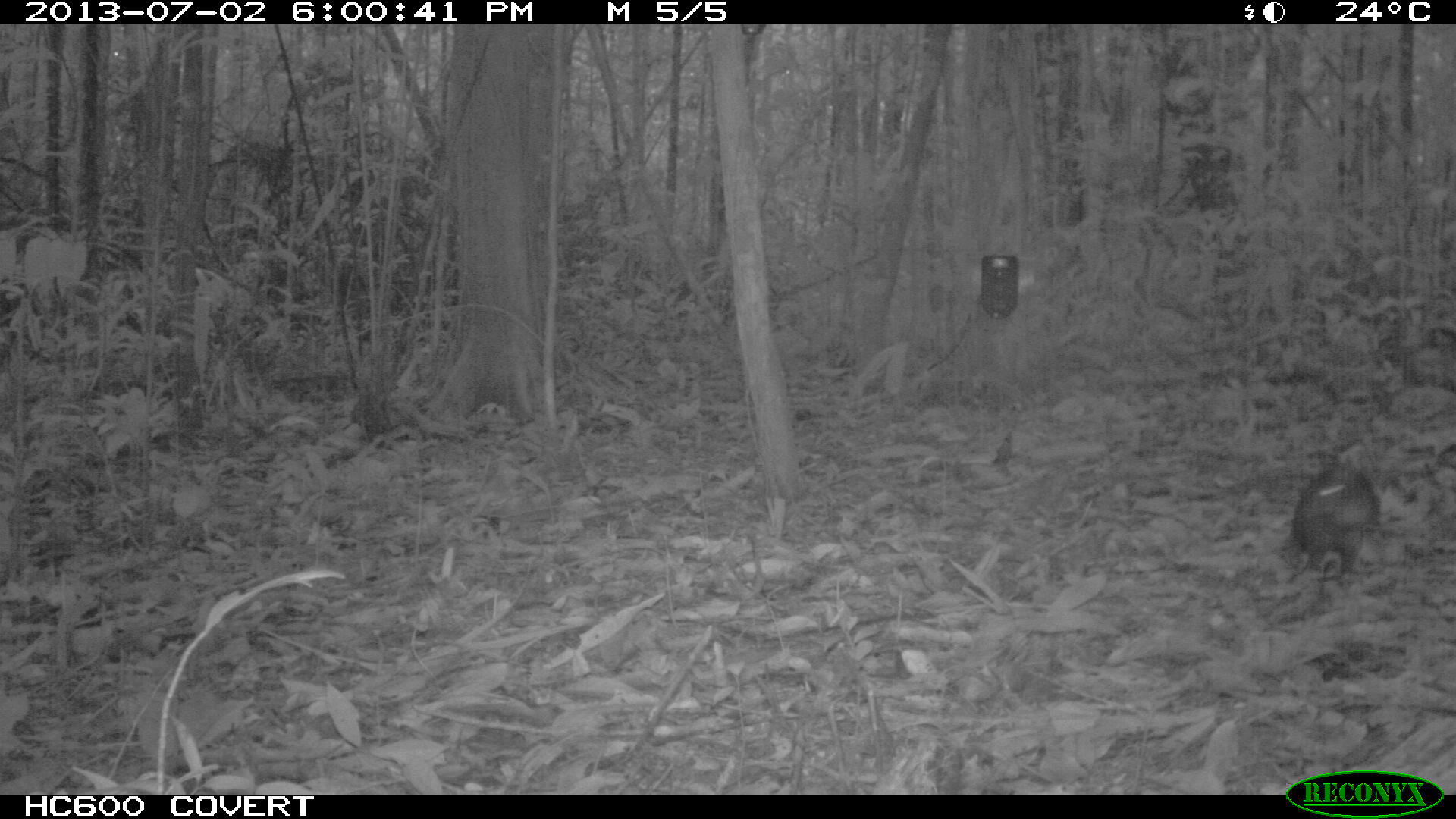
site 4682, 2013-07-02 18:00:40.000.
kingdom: Animalia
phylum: Chordata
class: Mammalia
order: Rodentia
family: Dasyproctidae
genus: Myoprocta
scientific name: Myoprocta pratti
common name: green acouchi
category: myoprocta pratii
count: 1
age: adult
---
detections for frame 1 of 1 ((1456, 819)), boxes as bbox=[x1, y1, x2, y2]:
myoprocta pratii: bbox=[1285, 461, 1381, 586]